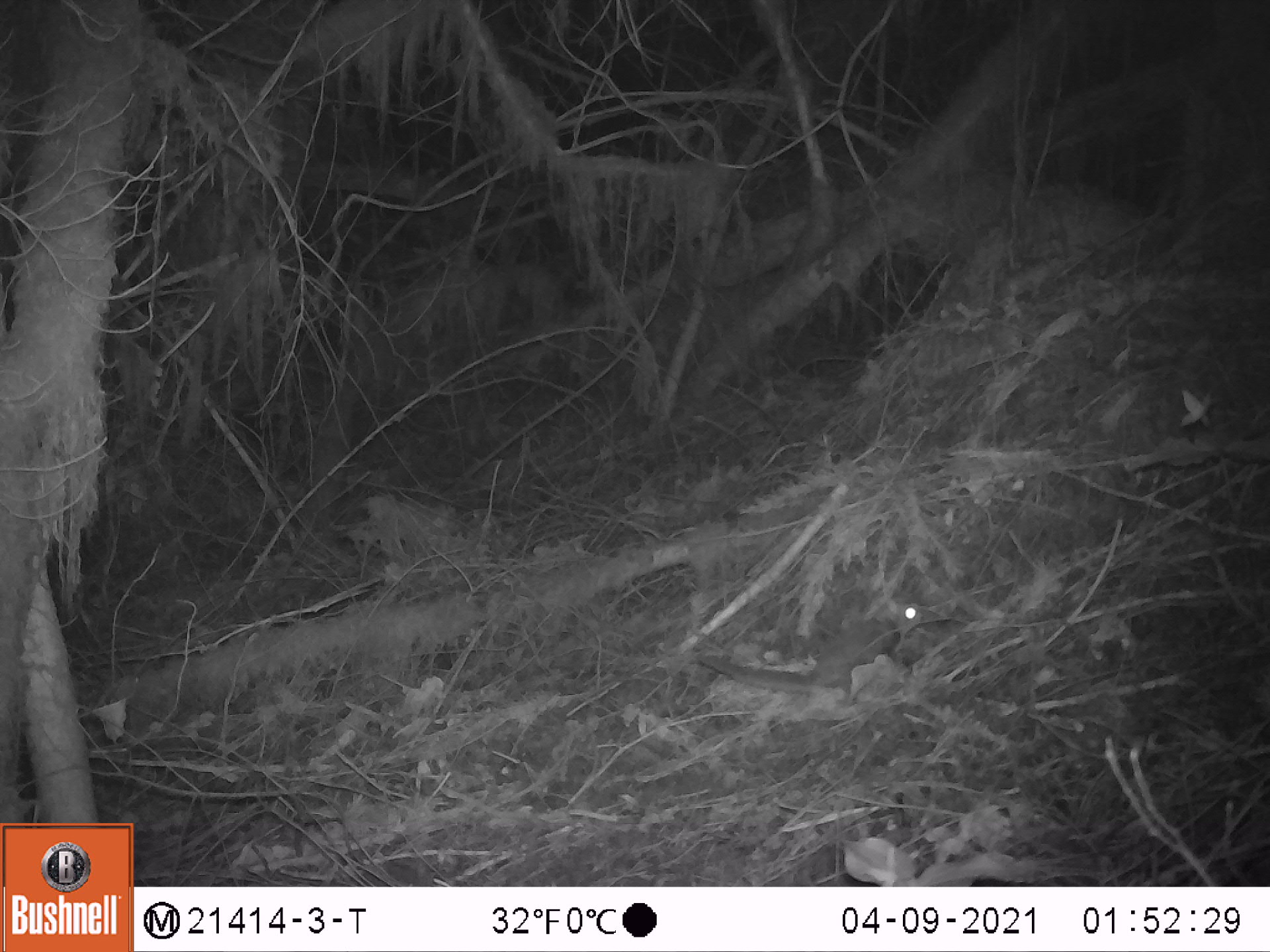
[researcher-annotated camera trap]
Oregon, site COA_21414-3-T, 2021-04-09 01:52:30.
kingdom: Animalia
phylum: Chordata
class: Mammalia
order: Rodentia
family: Sciuridae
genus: Glaucomys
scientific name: Glaucomys oregonensis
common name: humboldt's flying squirrel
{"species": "humboldt's flying squirrel (Glaucomys oregonensis)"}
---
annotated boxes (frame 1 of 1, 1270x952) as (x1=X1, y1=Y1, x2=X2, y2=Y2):
humboldt's flying squirrel: (x1=679, y1=577, x2=932, y2=730)